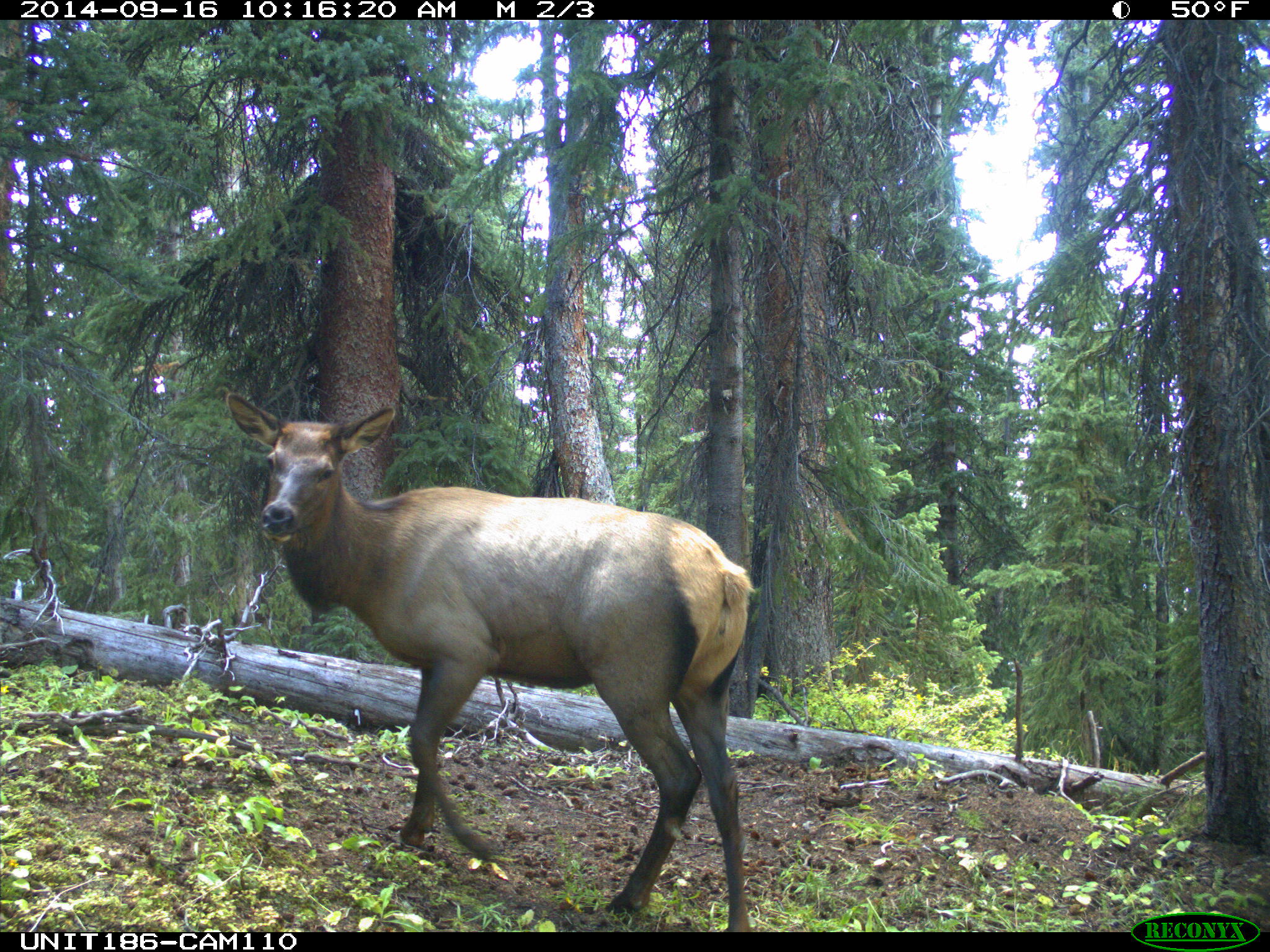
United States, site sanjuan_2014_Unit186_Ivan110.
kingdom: Animalia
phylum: Chordata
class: Mammalia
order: Artiodactyla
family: Cervidae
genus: Cervus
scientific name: Cervus elaphus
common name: red deer